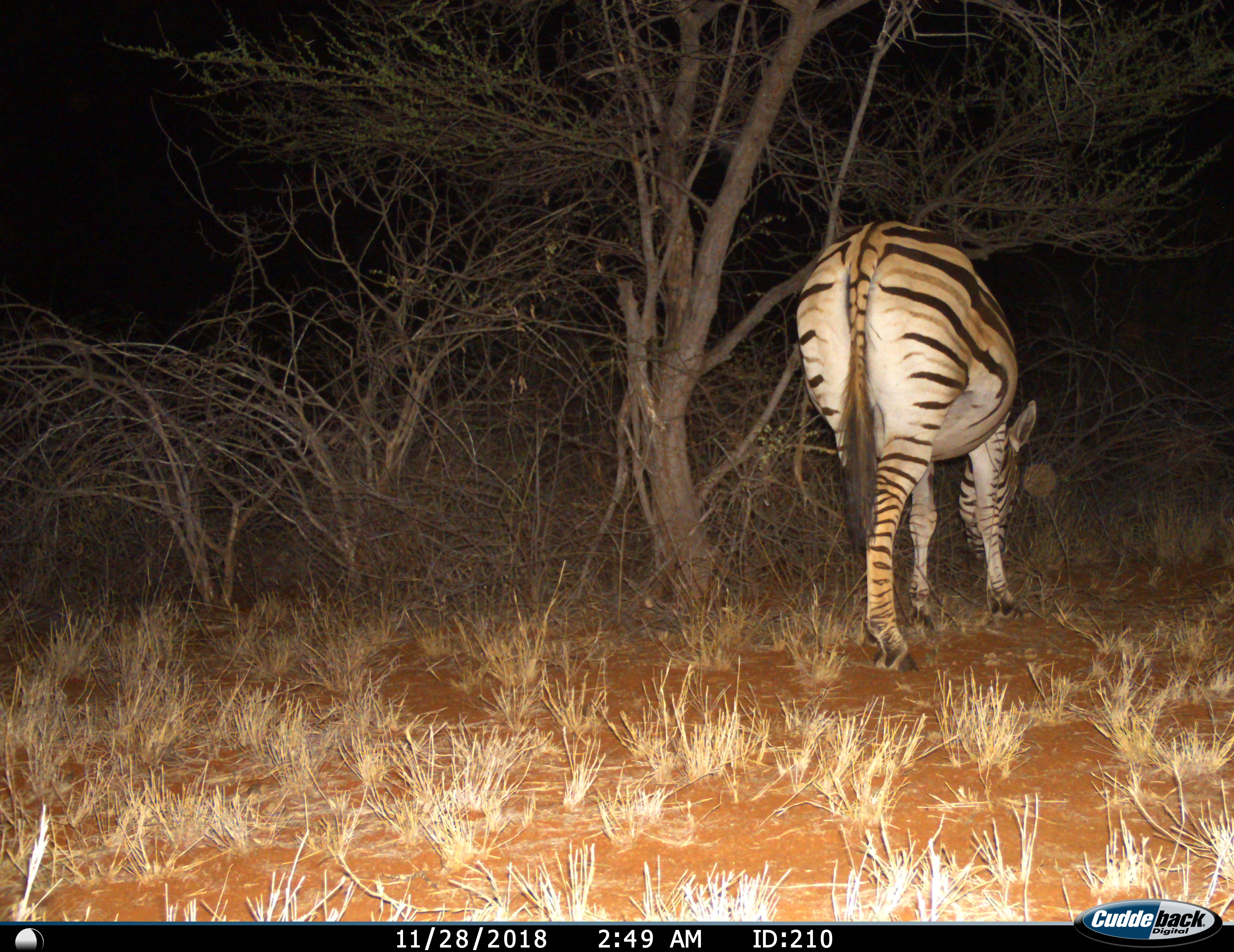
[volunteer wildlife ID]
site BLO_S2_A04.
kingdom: Animalia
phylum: Chordata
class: Mammalia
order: Perissodactyla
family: Equidae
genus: Equus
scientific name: Equus quagga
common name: plains zebra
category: zebraplains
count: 1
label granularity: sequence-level